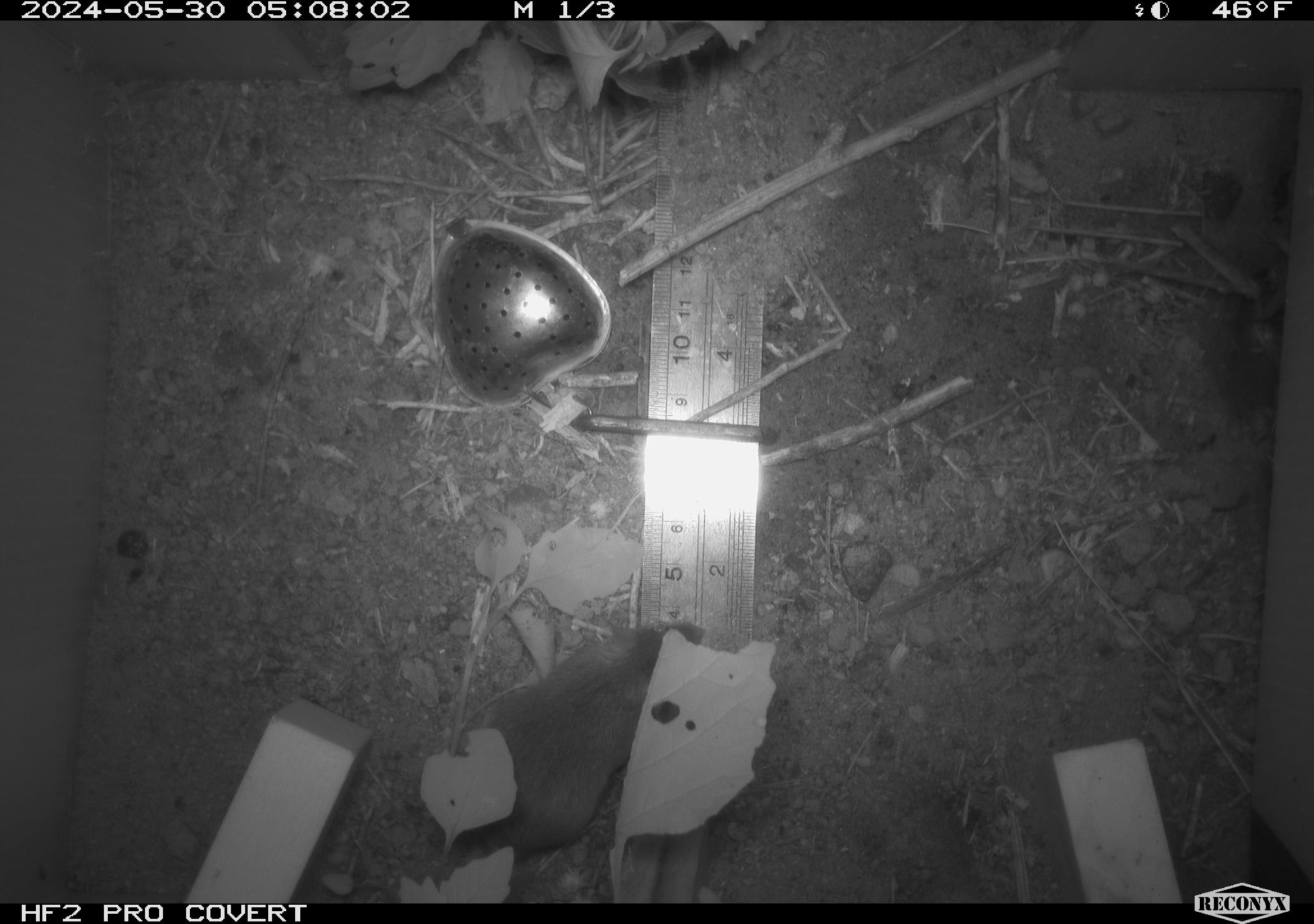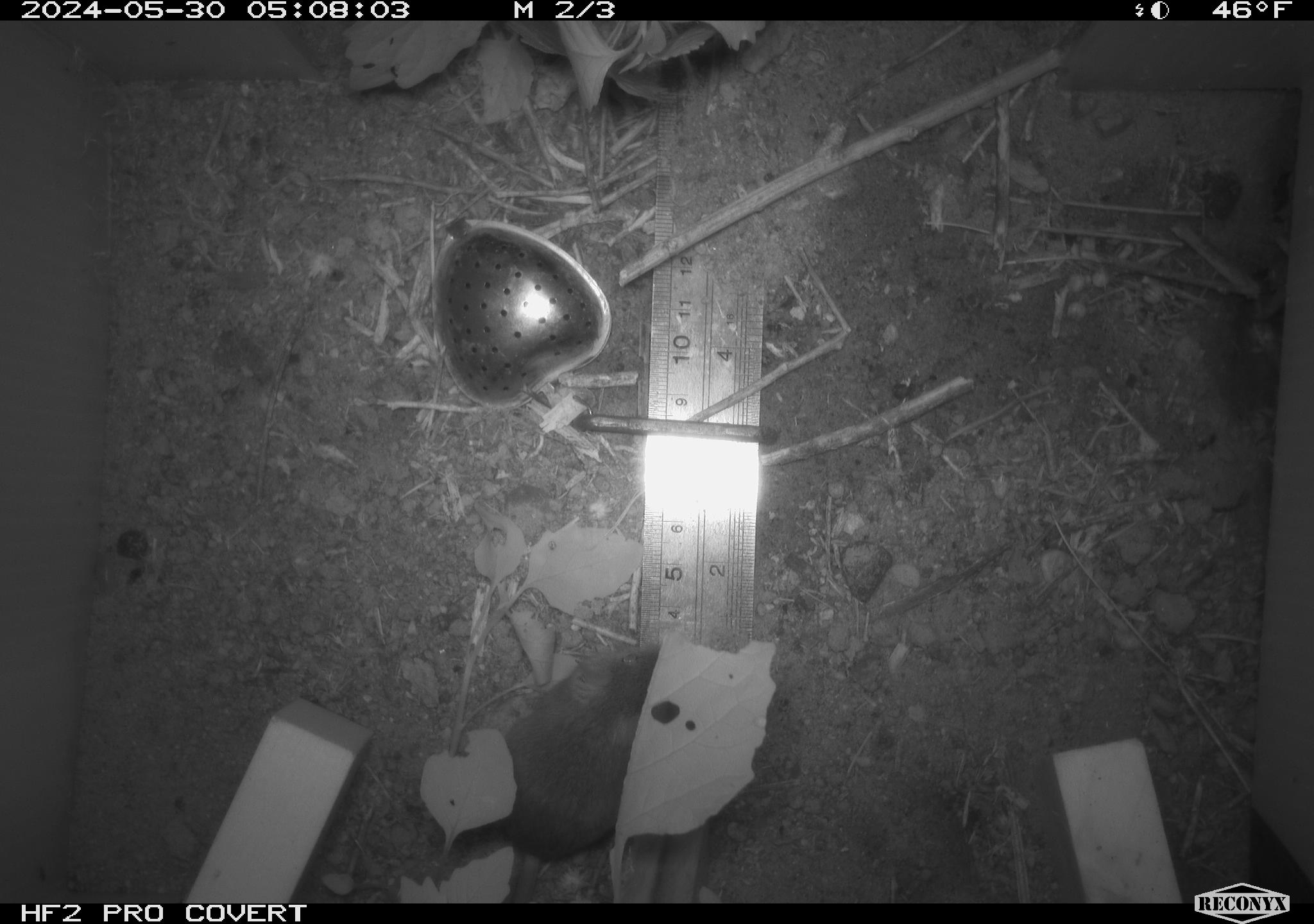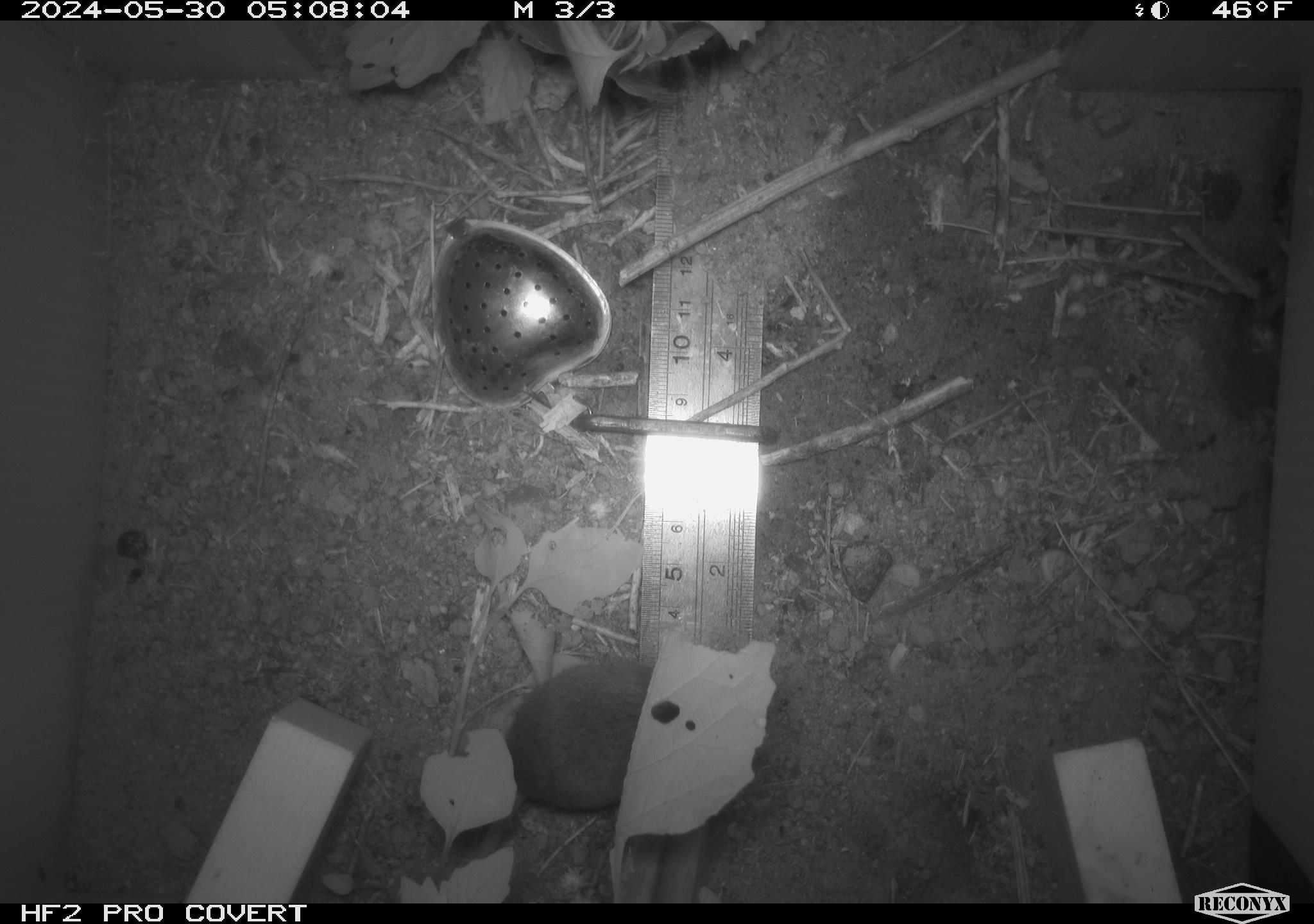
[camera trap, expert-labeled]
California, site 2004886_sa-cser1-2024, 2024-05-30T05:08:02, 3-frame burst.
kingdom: Animalia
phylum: Chordata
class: Mammalia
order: Rodentia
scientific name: Rodentia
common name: rodent